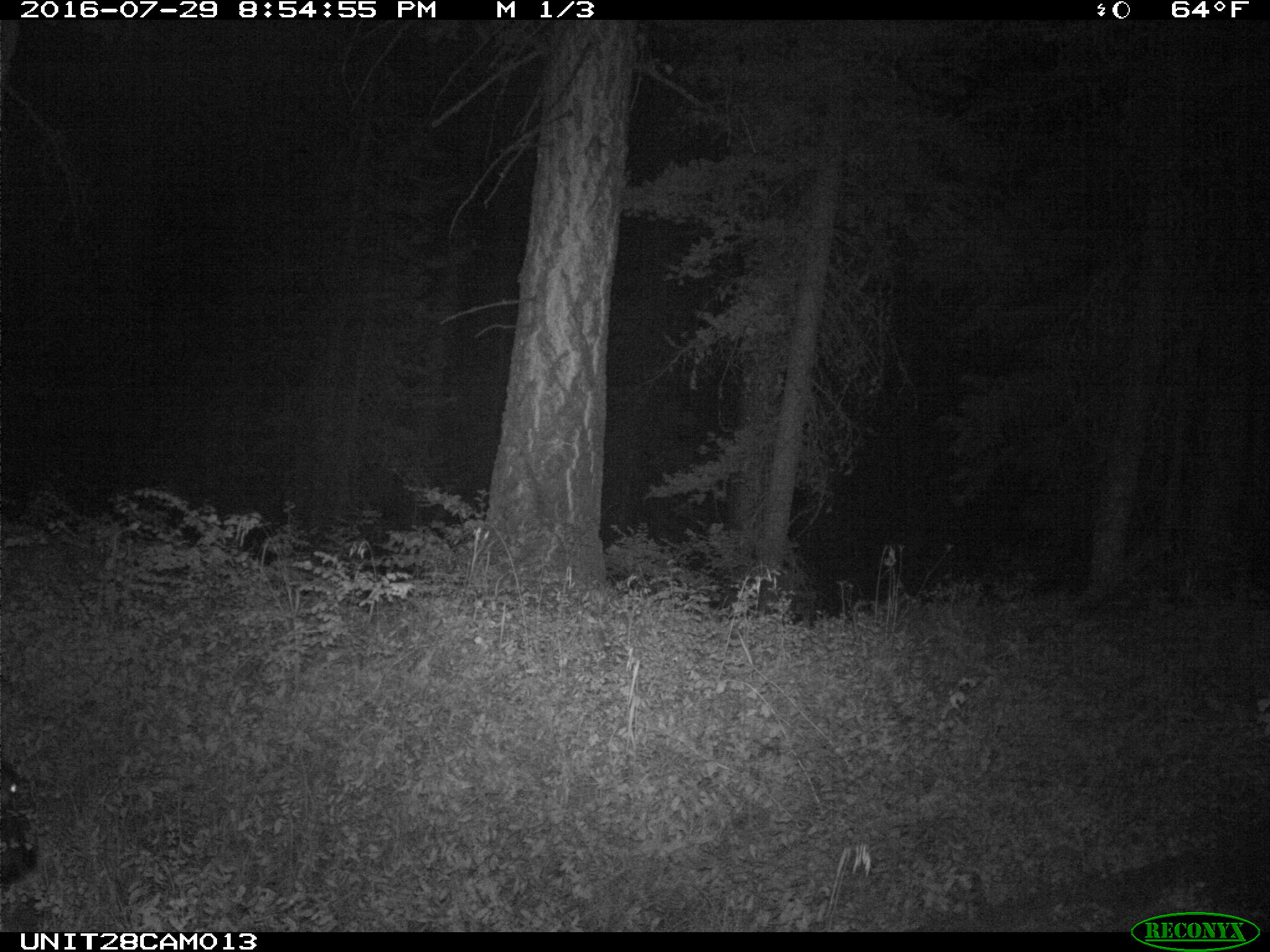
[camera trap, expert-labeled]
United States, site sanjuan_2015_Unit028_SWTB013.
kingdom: Animalia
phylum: Chordata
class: Mammalia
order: Artiodactyla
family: Cervidae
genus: Cervus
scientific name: Cervus elaphus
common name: red deer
Cervus elaphus (red deer).